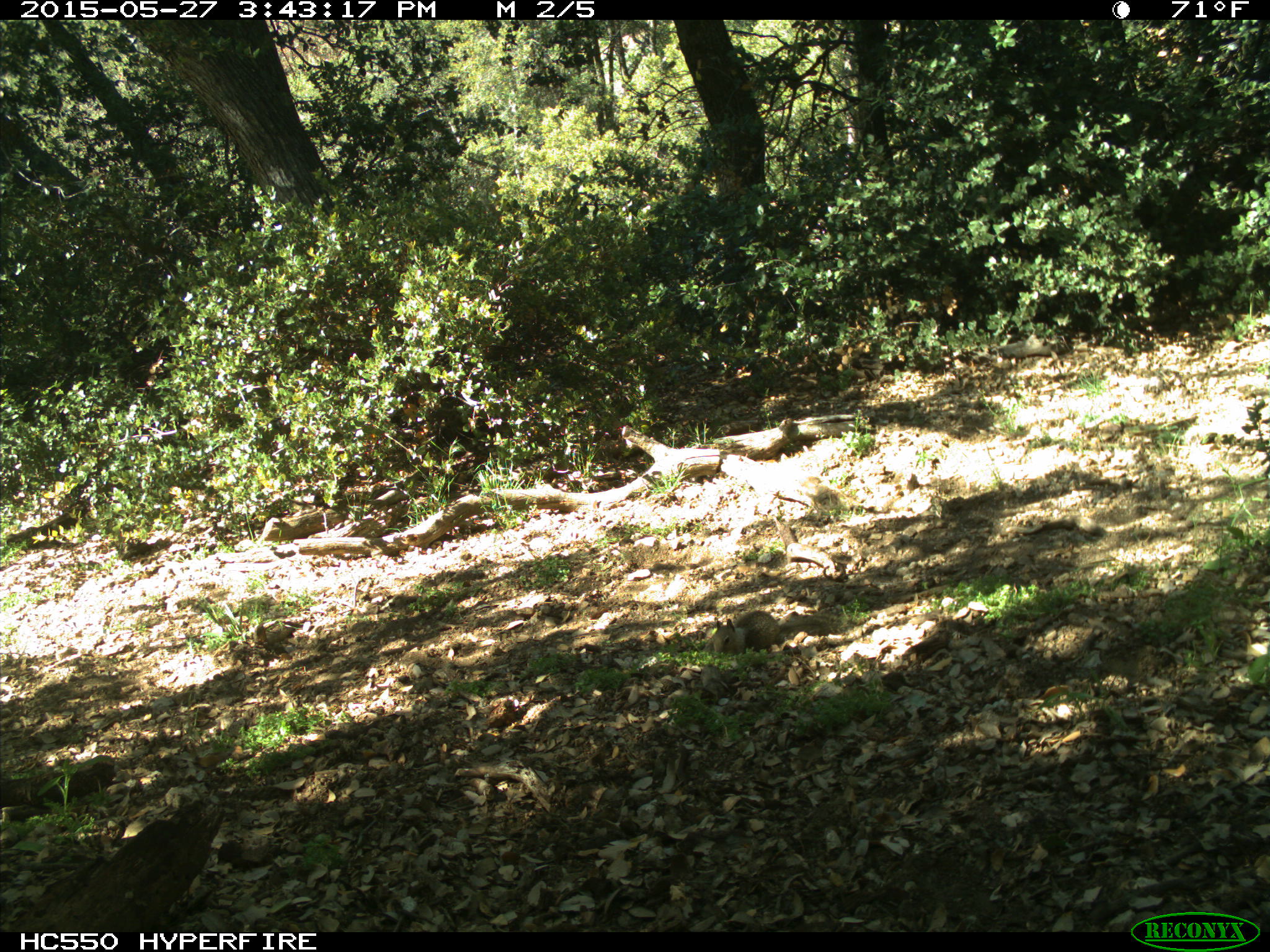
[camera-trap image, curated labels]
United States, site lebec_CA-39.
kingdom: Animalia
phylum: Chordata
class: Mammalia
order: Rodentia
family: Sciuridae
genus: Otospermophilus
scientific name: Otospermophilus beecheyi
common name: california ground squirrel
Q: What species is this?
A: Otospermophilus beecheyi (california ground squirrel).